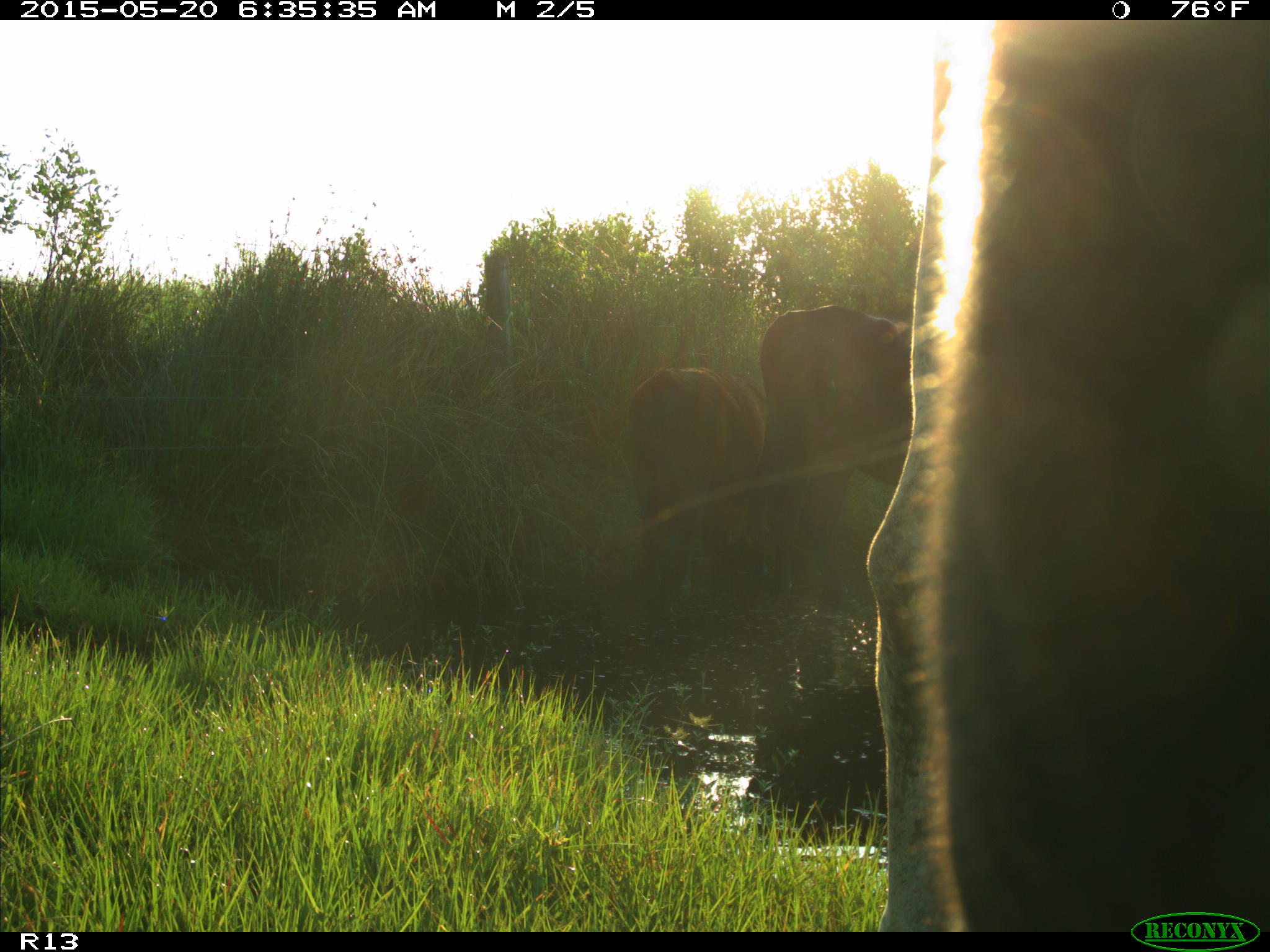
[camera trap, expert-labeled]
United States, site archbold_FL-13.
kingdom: Animalia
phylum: Chordata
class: Mammalia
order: Artiodactyla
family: Bovidae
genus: Bos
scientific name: Bos taurus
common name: domestic cow